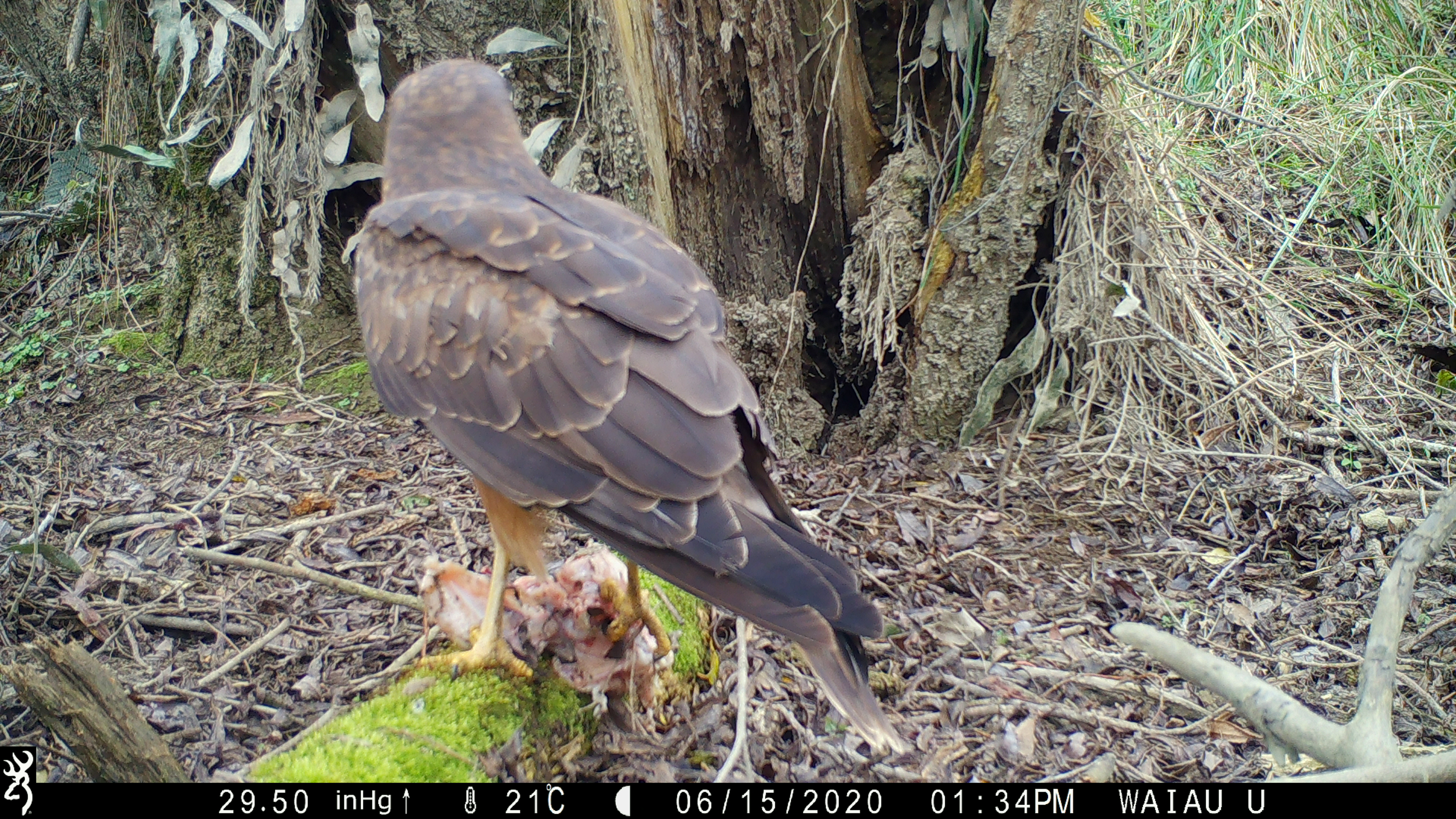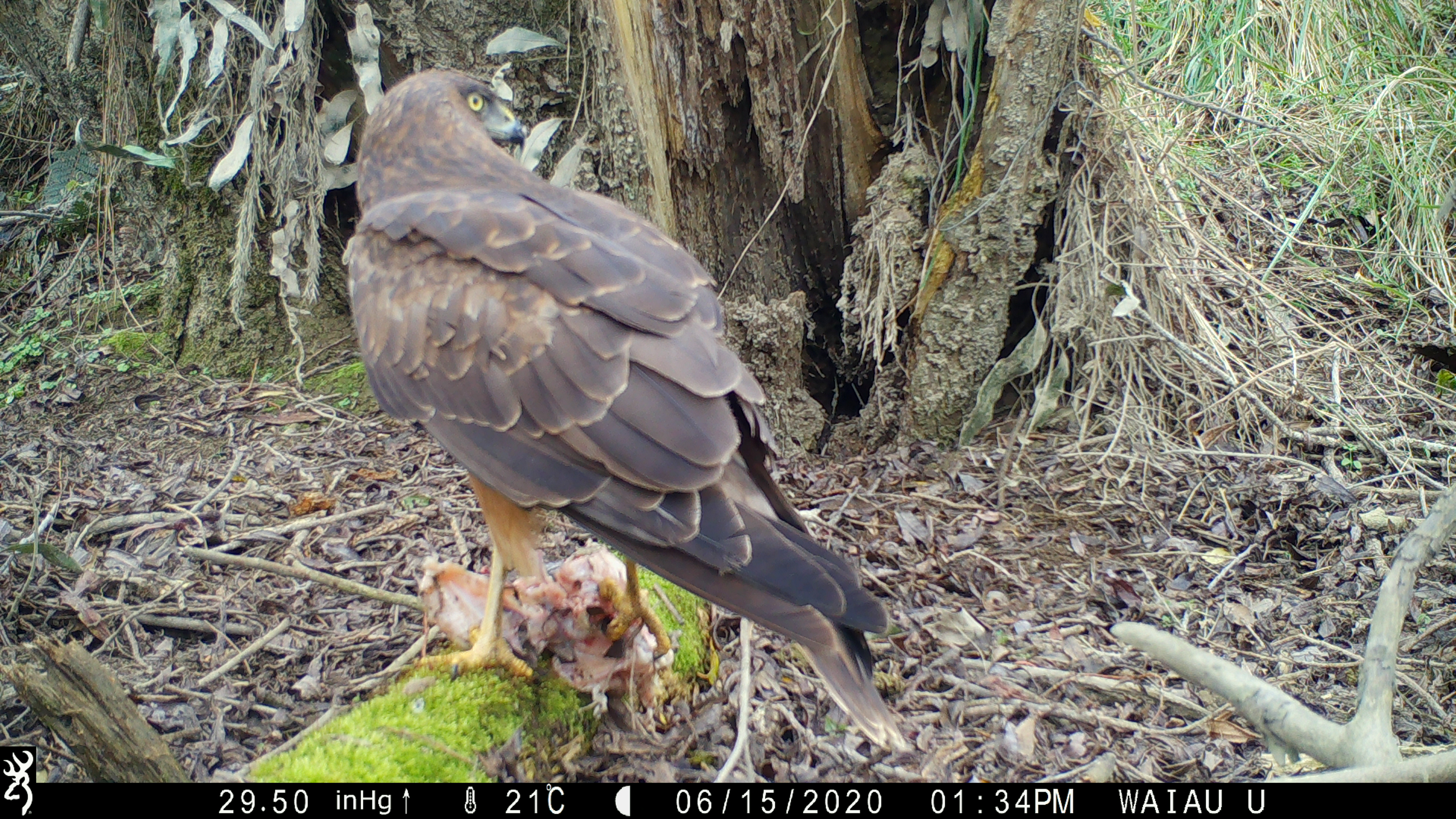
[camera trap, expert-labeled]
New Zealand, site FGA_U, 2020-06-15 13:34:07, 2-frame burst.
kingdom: Animalia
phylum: Chordata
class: Aves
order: Accipitriformes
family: Accipitridae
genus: Circus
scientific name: Circus approximans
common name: swamp harrier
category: harrier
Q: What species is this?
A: Harrier (swamp harrier) (Circus approximans).